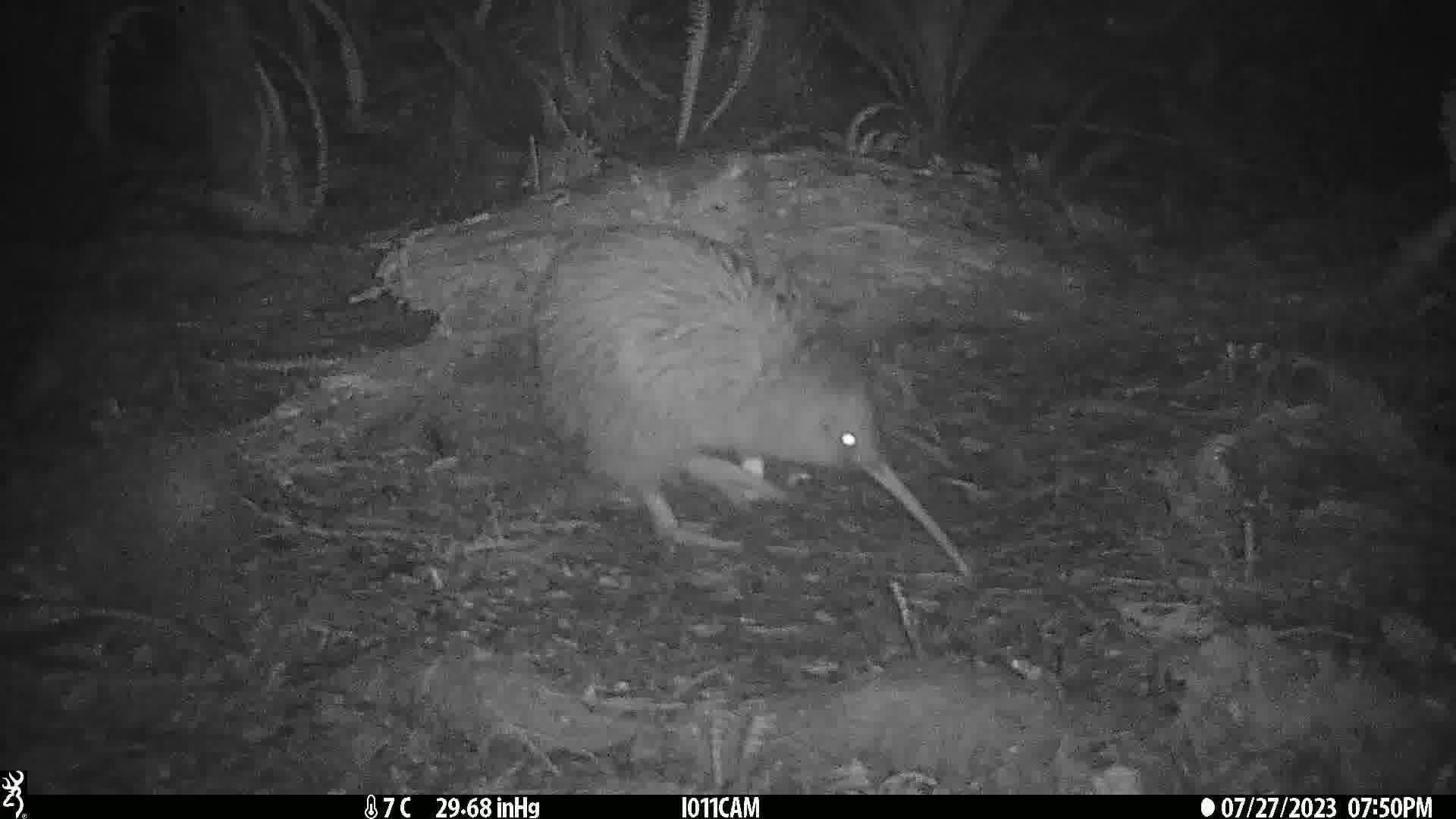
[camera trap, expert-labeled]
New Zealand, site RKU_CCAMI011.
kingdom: Animalia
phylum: Chordata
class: Aves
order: Apterygiformes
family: Apterygidae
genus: Apteryx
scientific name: Apteryx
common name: kiwi